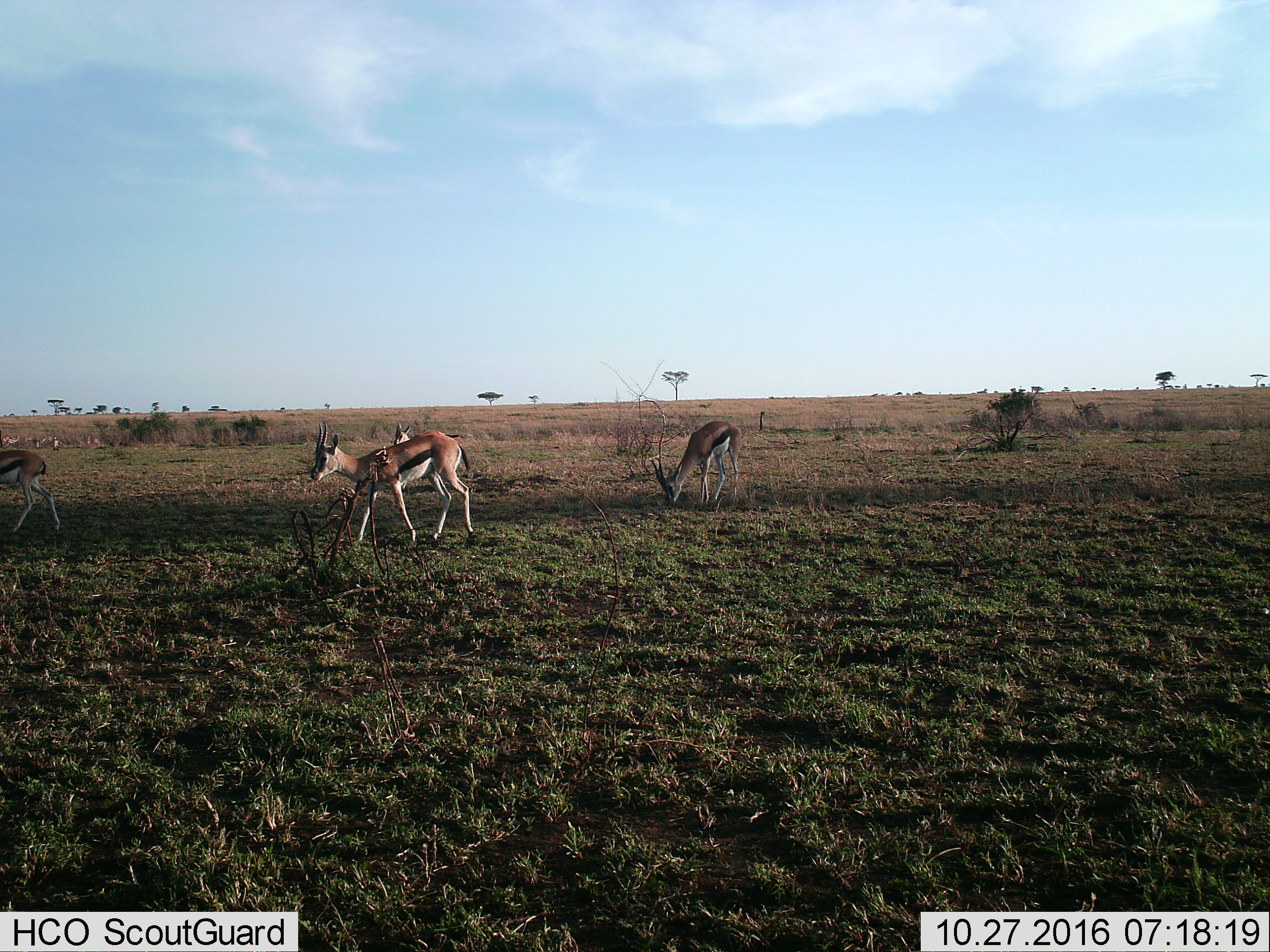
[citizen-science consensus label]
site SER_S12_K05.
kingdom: Animalia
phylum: Chordata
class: Mammalia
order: Artiodactyla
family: Bovidae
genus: Eudorcas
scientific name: Eudorcas thomsonii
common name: thomson's gazelle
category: gazellethomsons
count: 4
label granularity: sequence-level